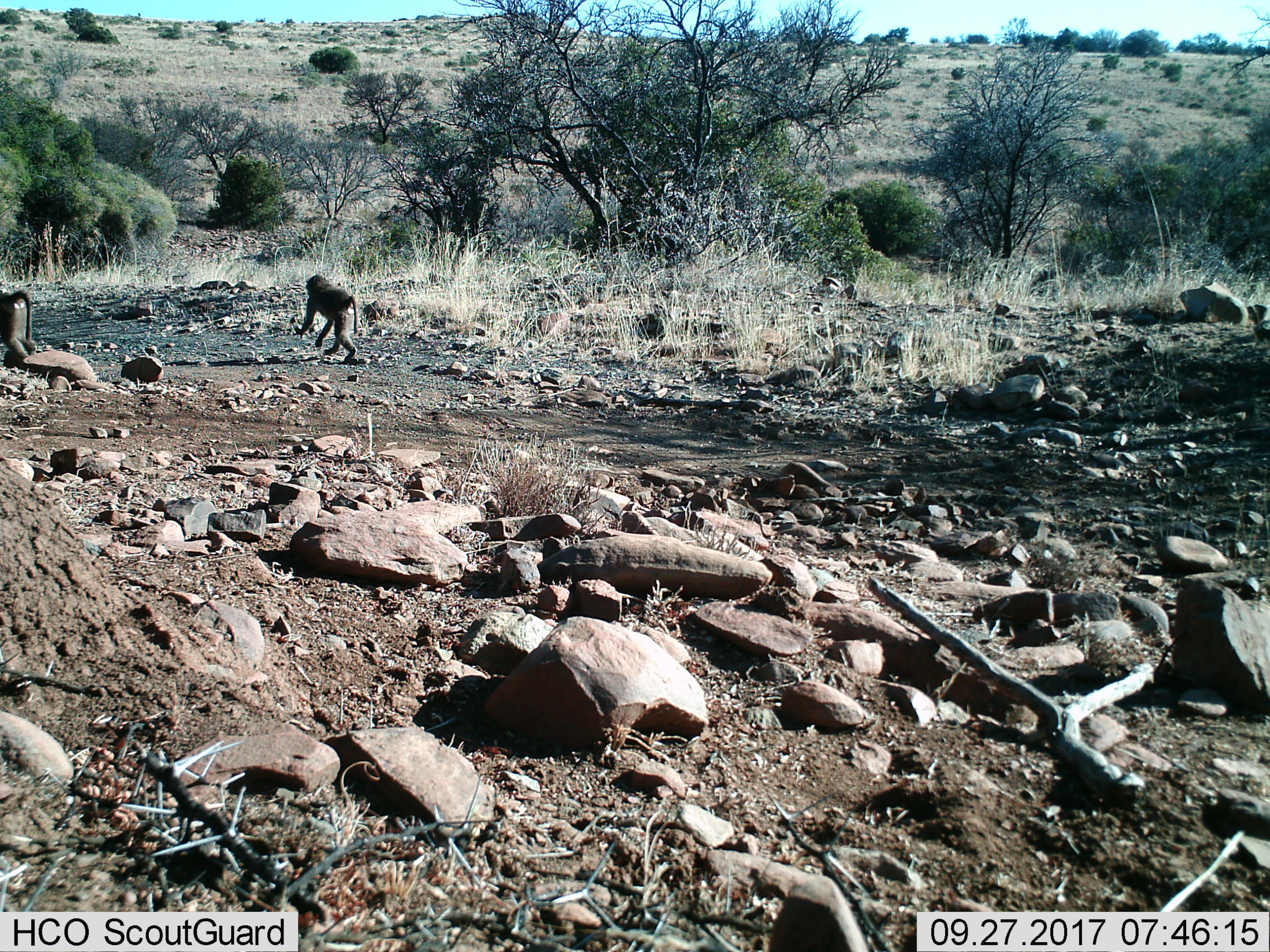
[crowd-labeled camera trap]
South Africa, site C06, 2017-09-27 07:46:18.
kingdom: Animalia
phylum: Chordata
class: Mammalia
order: Primates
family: Cercopithecidae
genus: Papio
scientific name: Papio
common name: baboon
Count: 2.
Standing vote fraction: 0%.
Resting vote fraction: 0%.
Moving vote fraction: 100%.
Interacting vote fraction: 0%.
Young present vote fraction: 14%.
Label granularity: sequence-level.